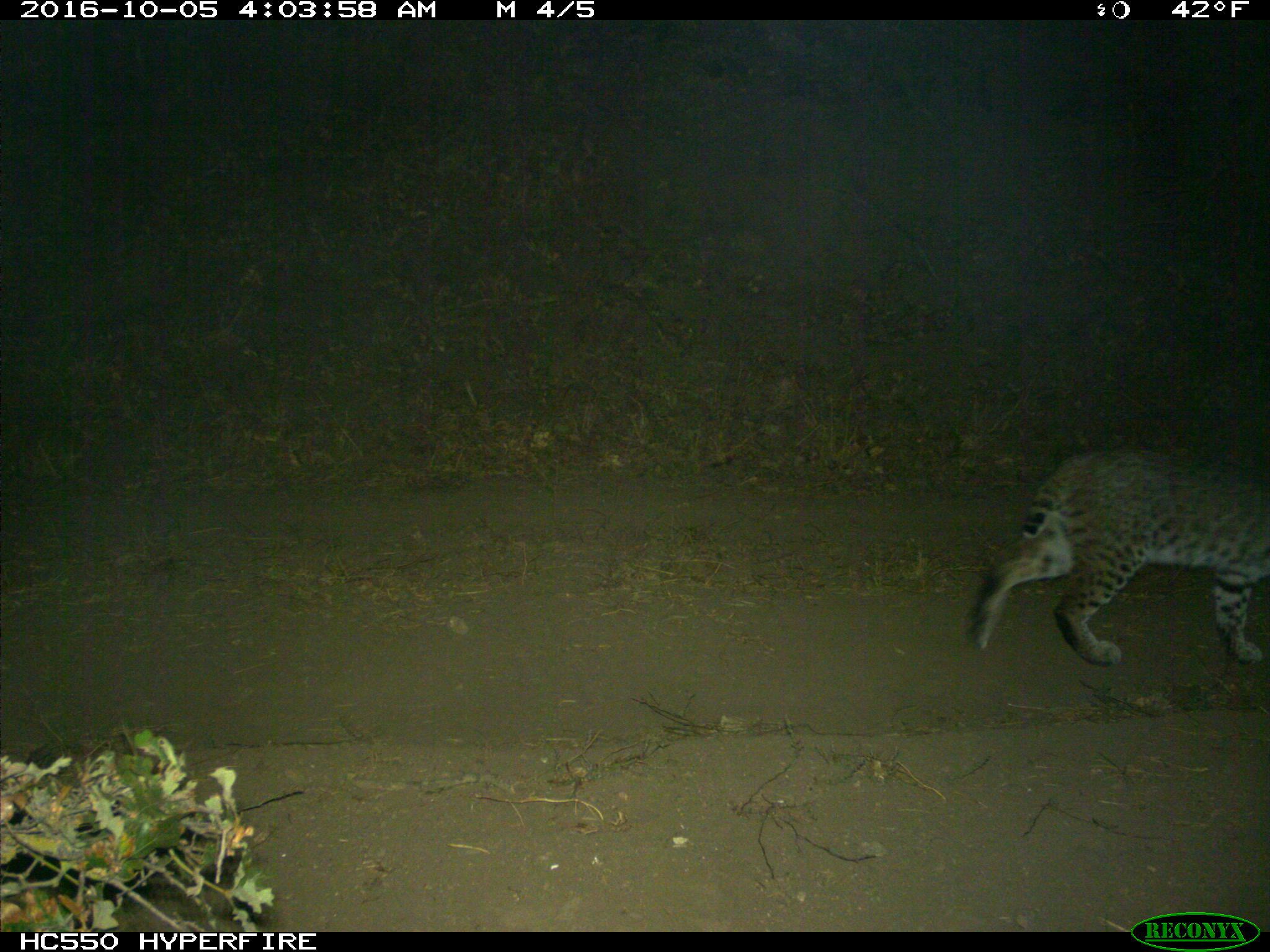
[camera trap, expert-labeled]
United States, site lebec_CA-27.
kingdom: Animalia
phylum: Chordata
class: Mammalia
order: Carnivora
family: Felidae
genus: Lynx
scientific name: Lynx rufus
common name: bobcat